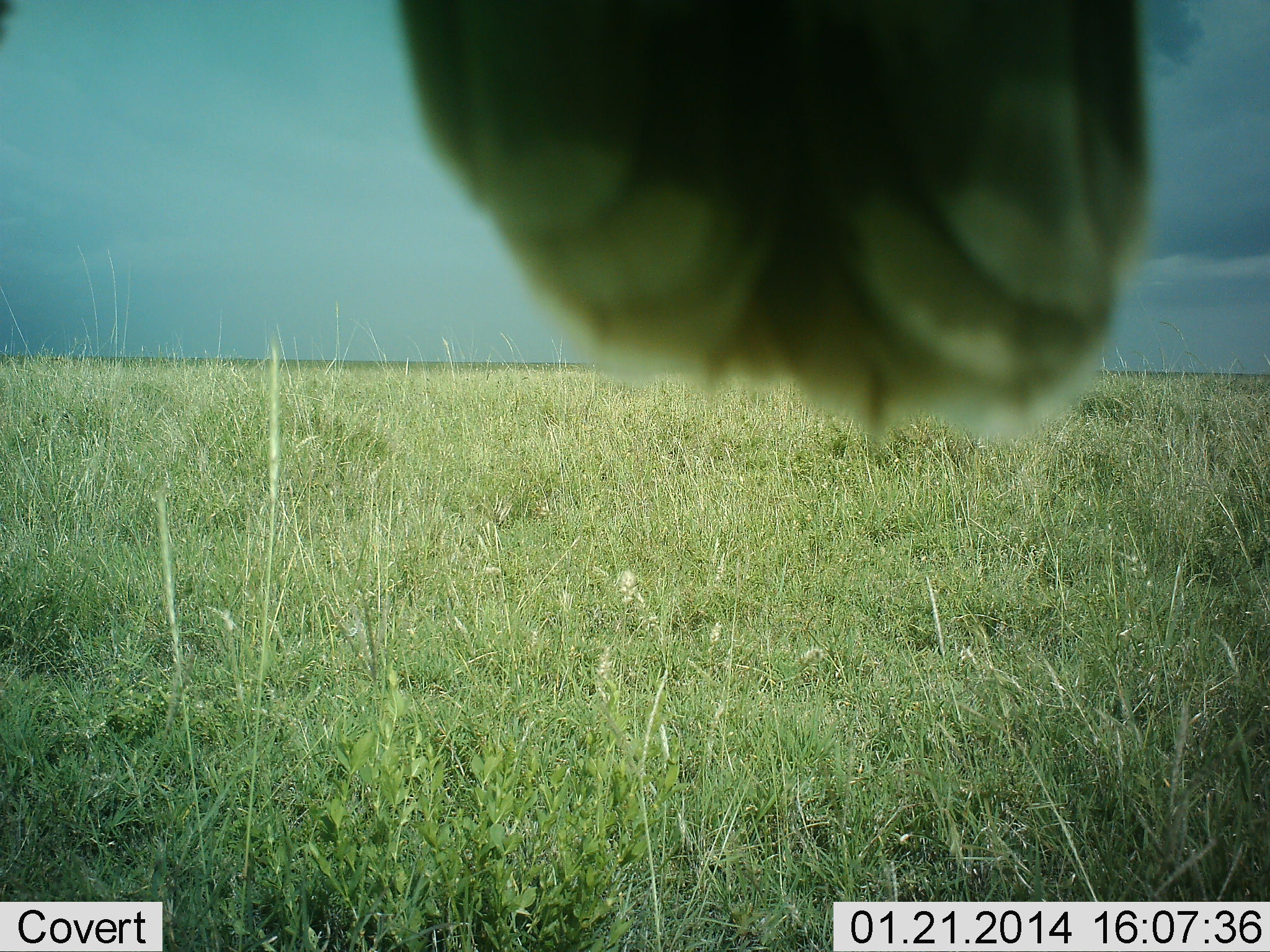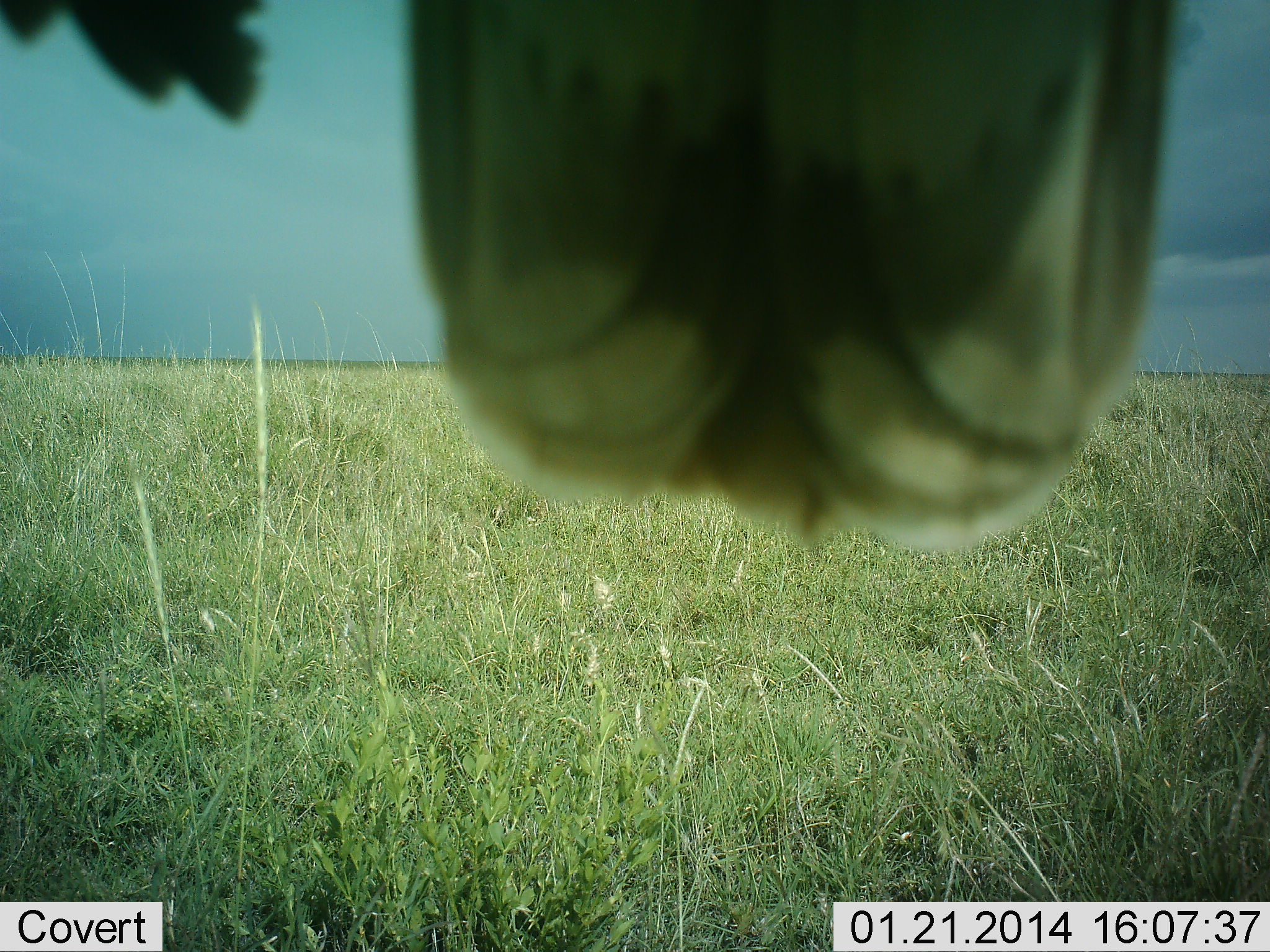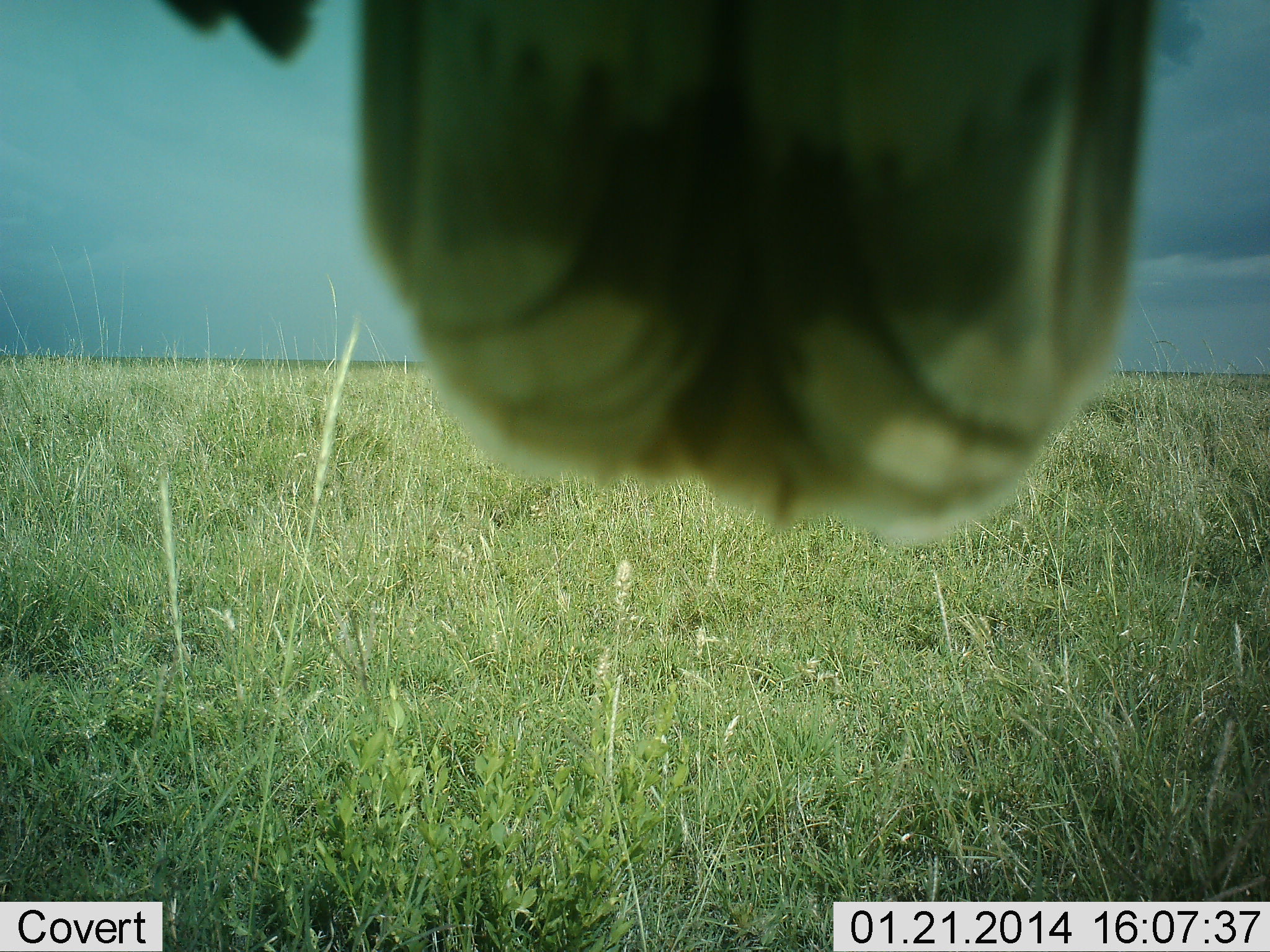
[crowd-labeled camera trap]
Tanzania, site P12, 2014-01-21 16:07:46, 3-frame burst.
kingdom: Animalia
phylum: Chordata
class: Aves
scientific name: Aves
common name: bird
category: otherbird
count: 1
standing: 56%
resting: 44%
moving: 0%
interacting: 0%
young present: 0%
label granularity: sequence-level